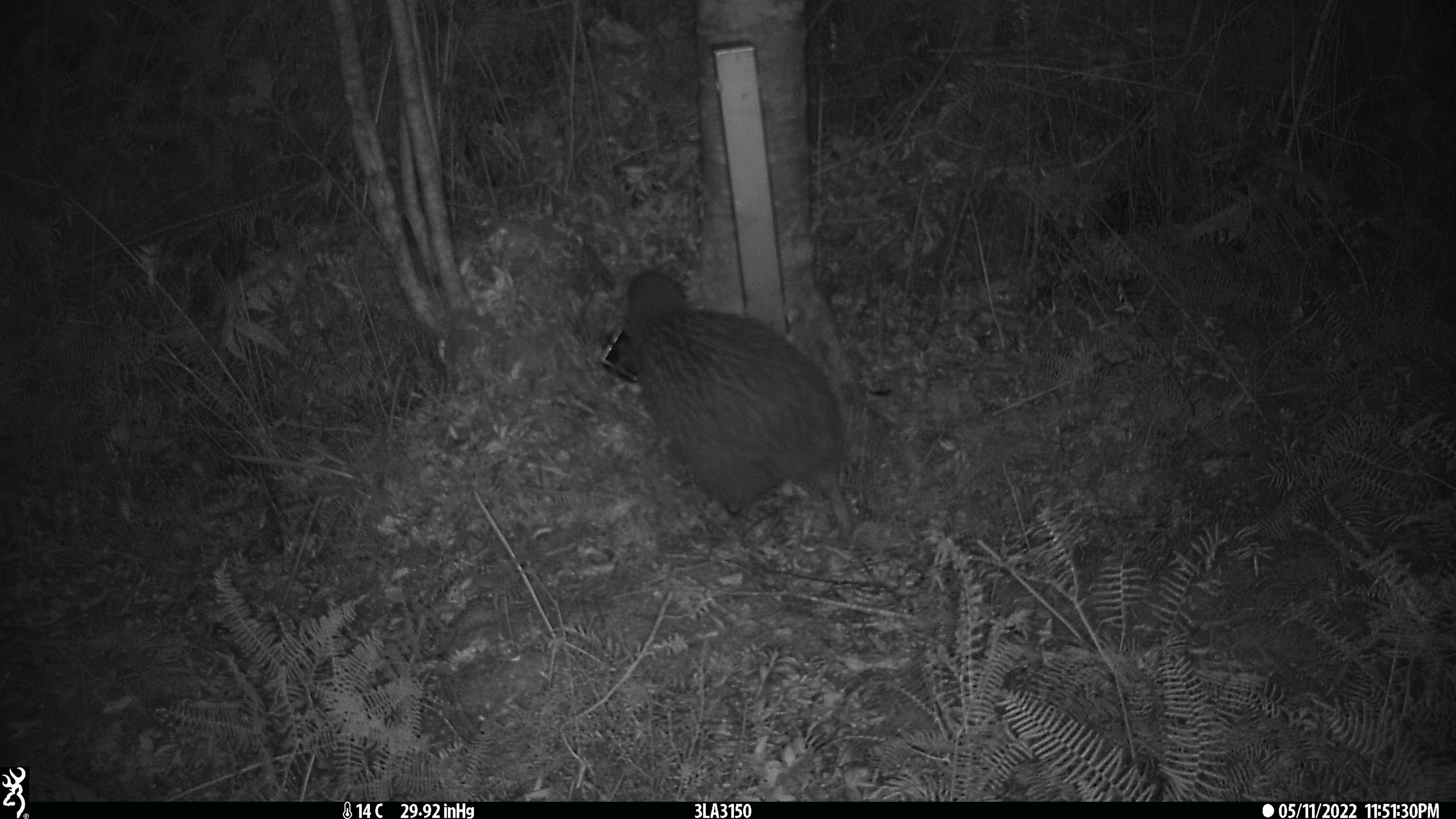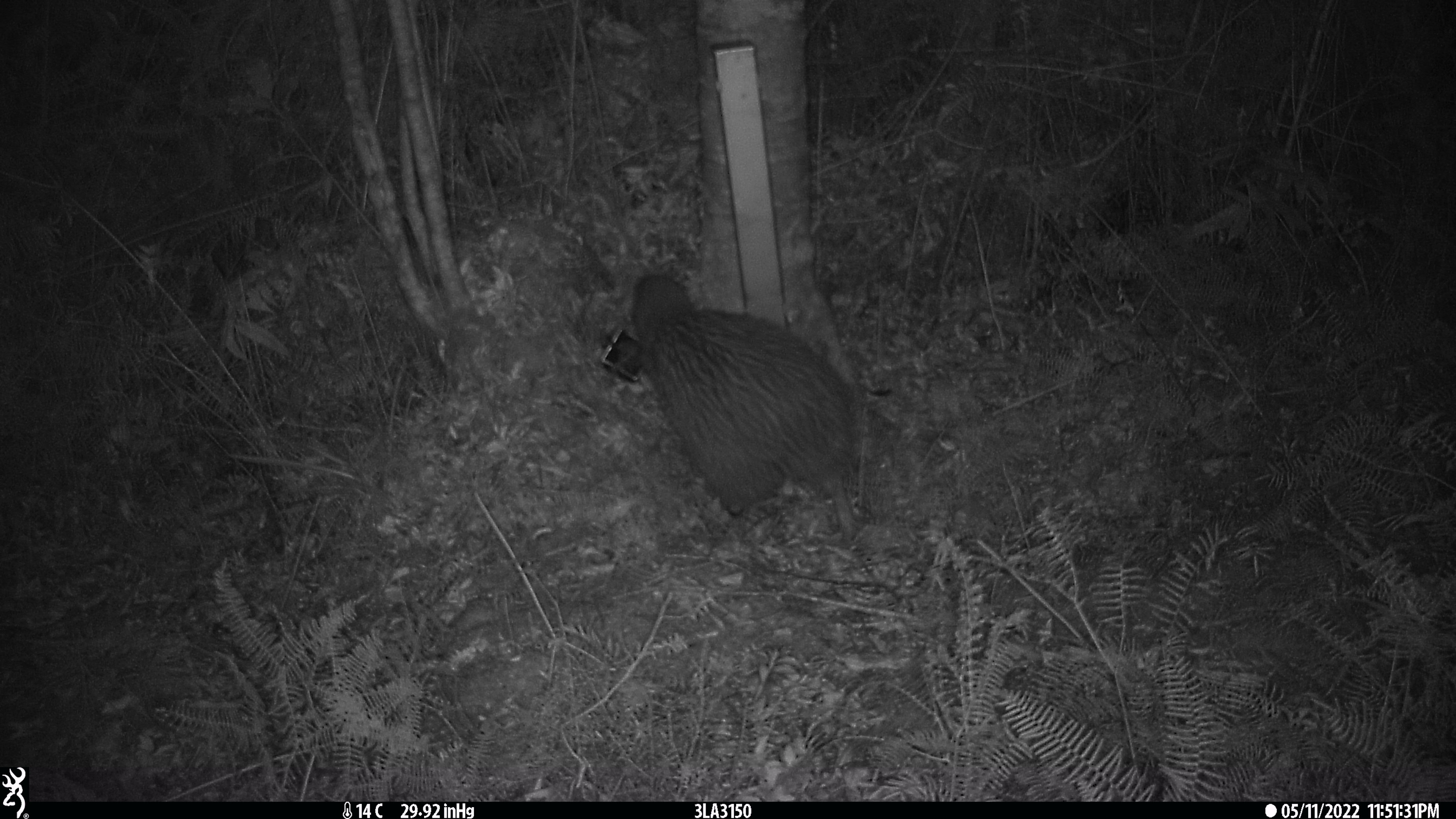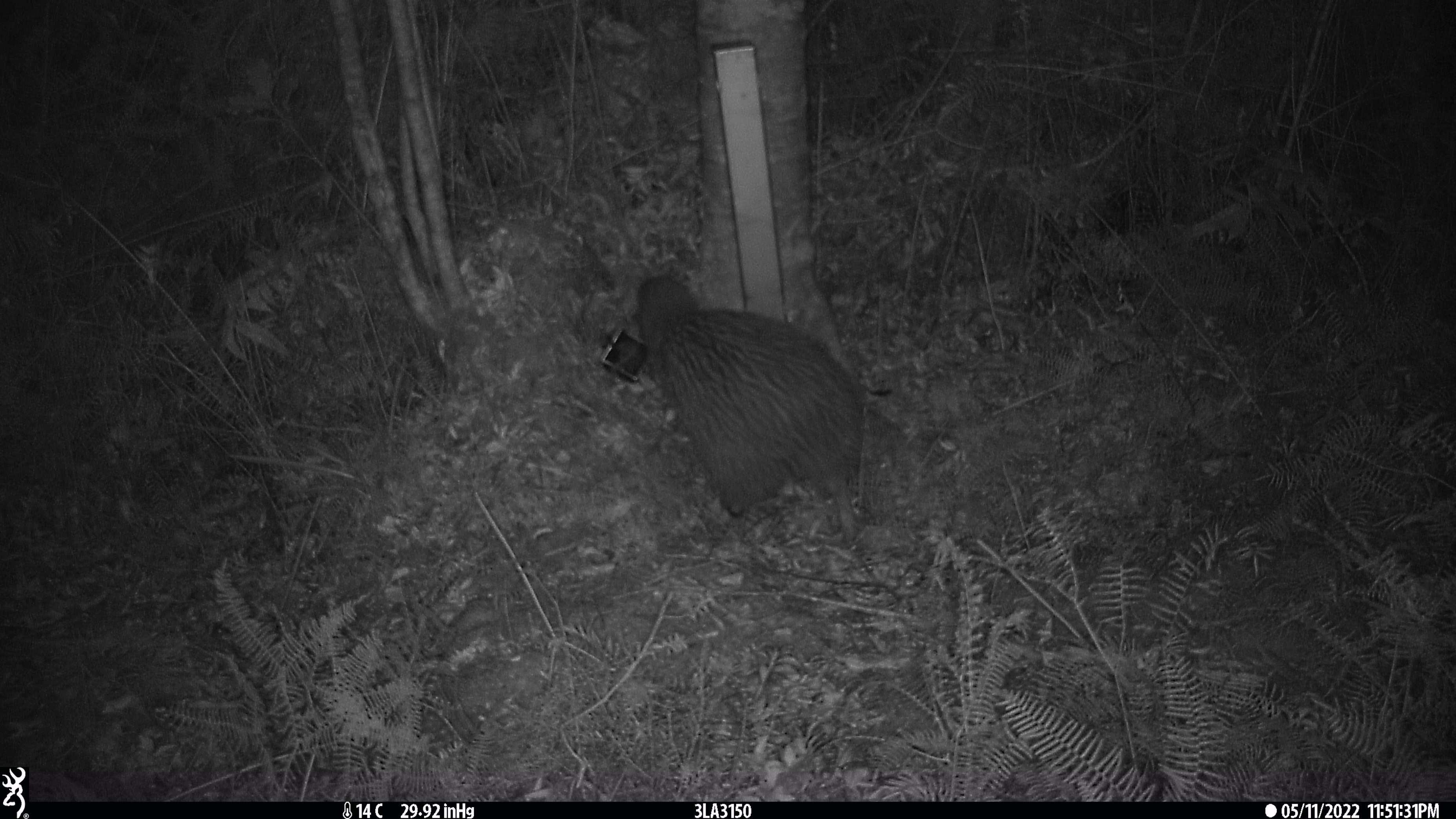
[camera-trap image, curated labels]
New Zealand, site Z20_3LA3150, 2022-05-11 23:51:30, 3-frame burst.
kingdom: Animalia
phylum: Chordata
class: Aves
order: Apterygiformes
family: Apterygidae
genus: Apteryx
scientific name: Apteryx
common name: kiwi